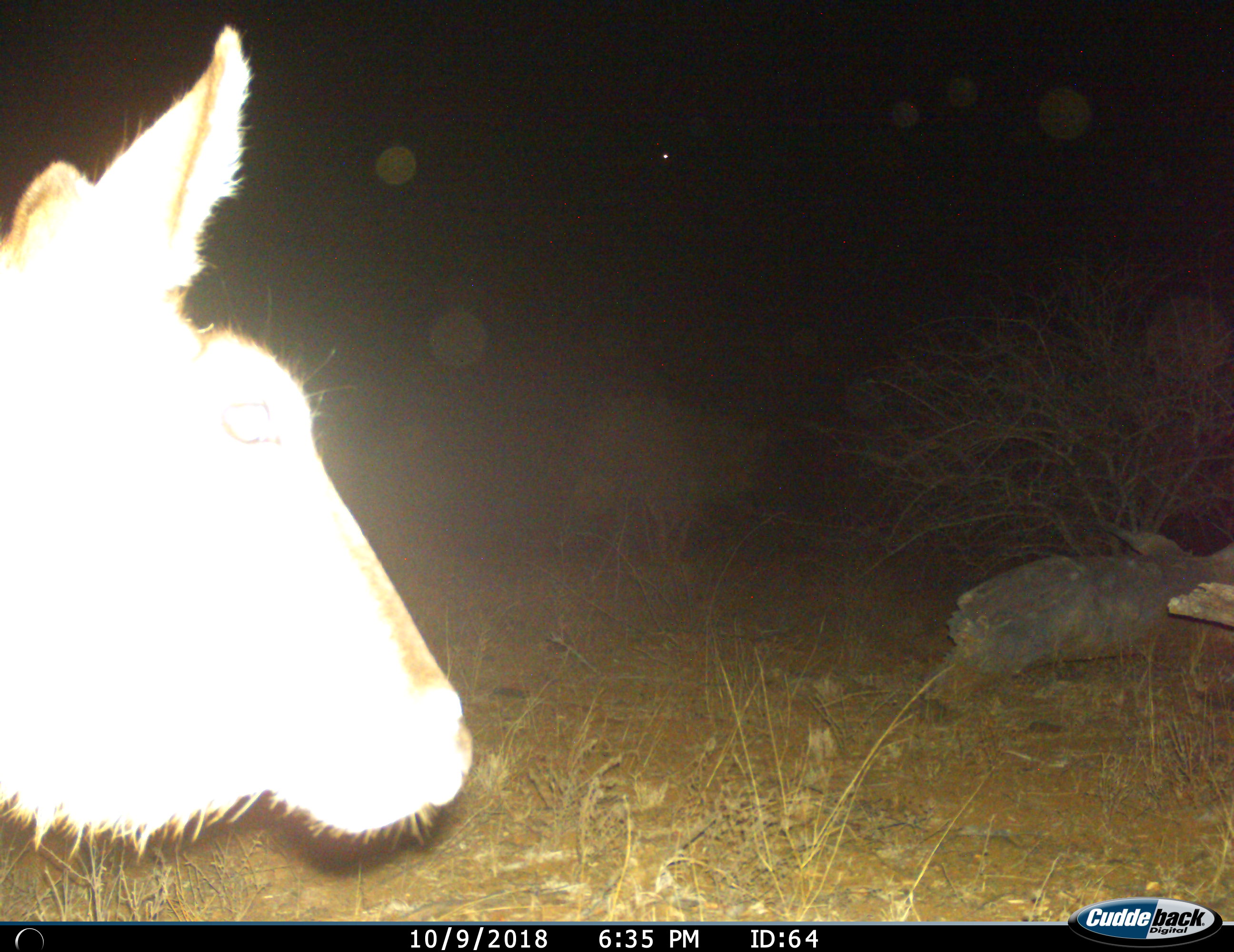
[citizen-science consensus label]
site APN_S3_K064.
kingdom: Animalia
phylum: Chordata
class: Mammalia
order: Artiodactyla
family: Bovidae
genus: Kobus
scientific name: Kobus ellipsiprymnus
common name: waterbuck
Waterbuck (Kobus ellipsiprymnus), count 1. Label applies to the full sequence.